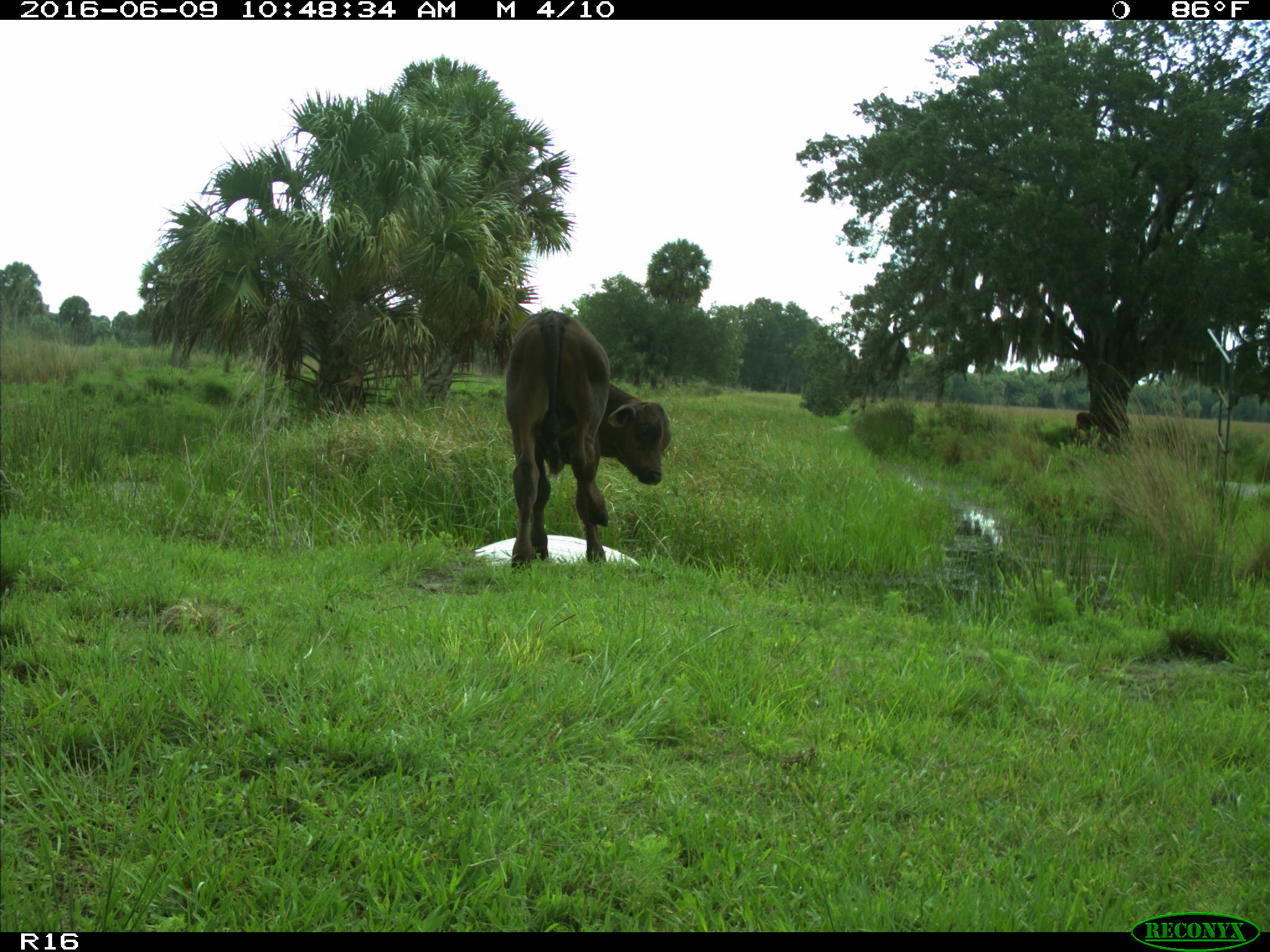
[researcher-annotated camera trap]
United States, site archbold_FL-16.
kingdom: Animalia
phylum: Chordata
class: Mammalia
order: Artiodactyla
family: Bovidae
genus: Bos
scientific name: Bos taurus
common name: domestic cow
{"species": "Bos taurus (domestic cow)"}